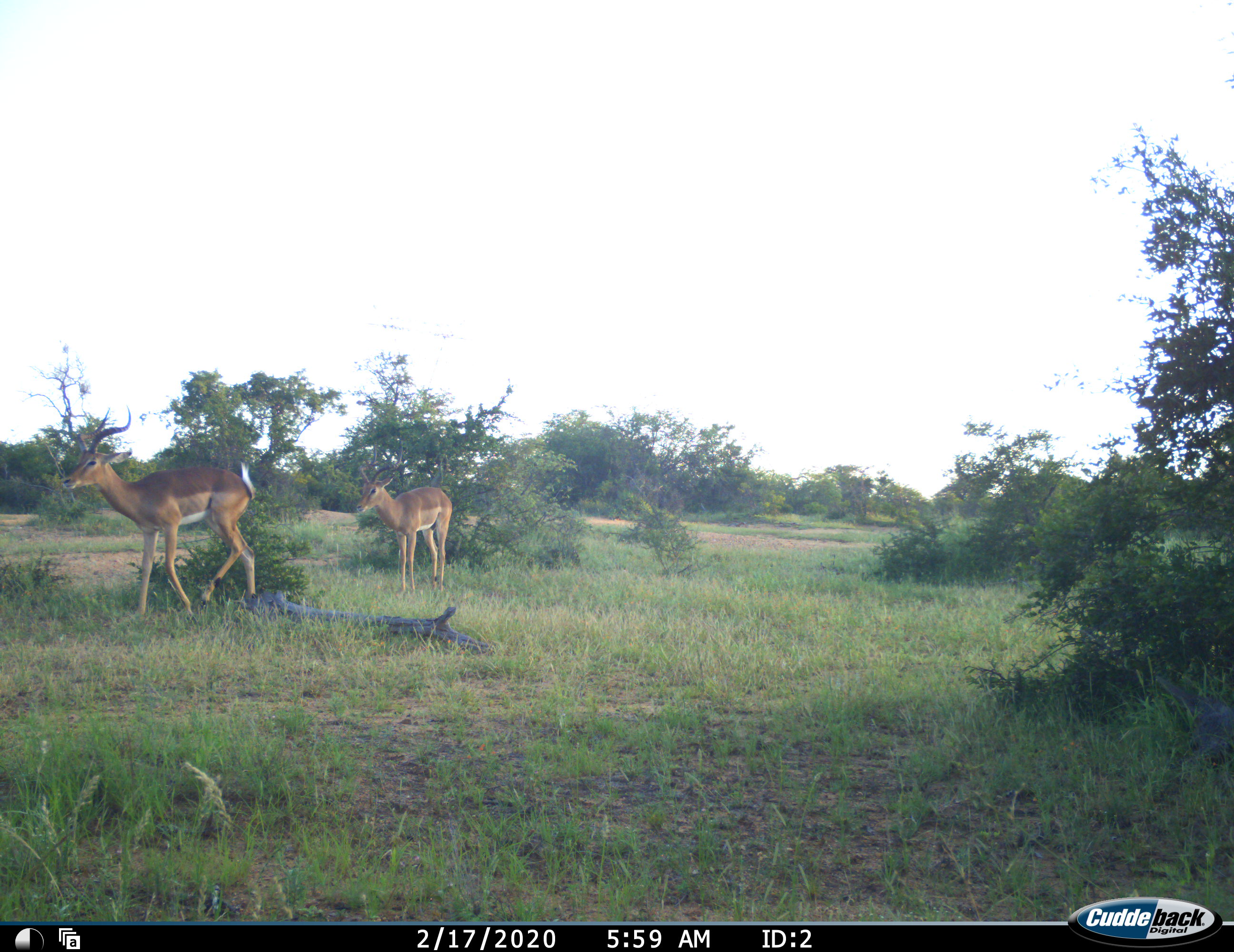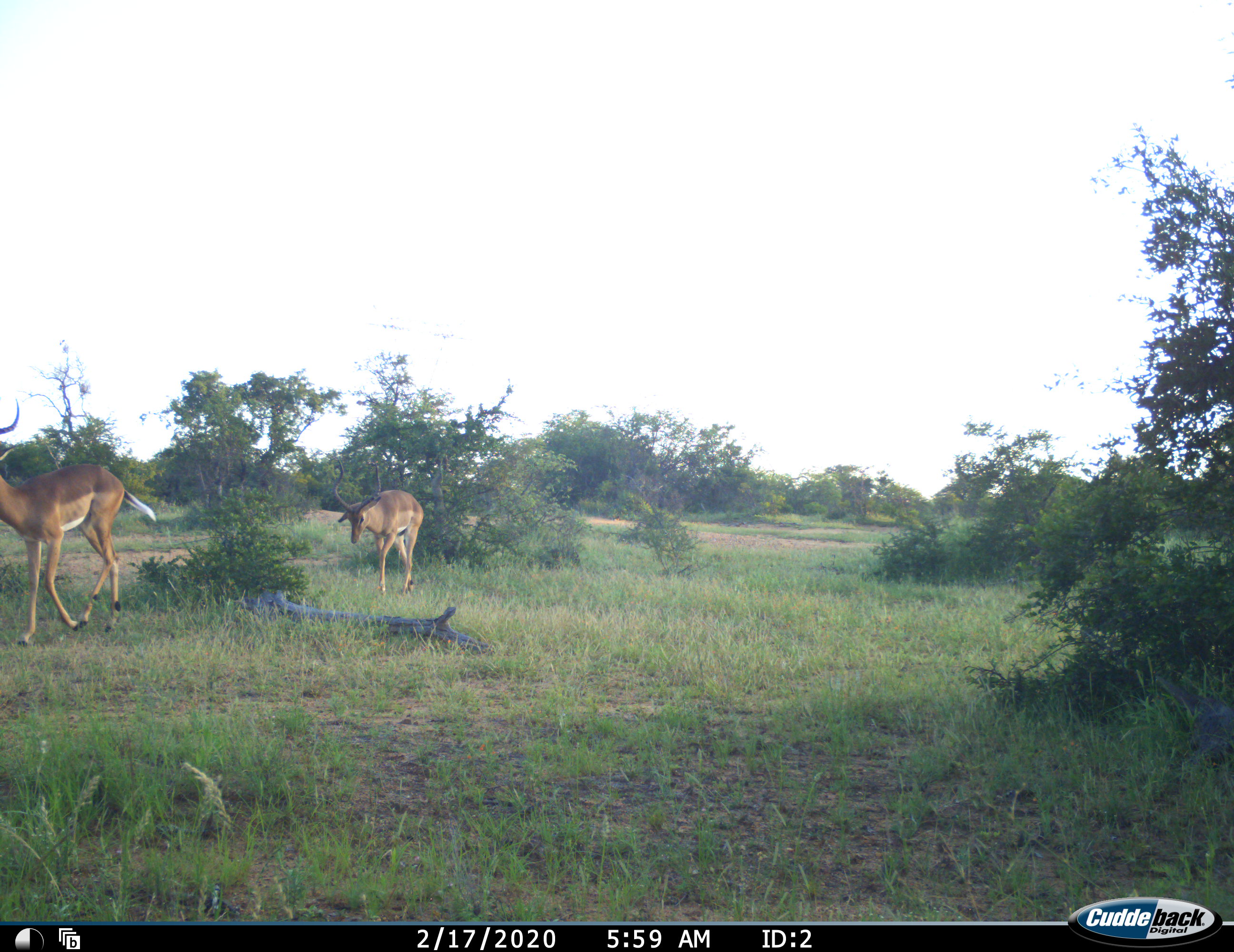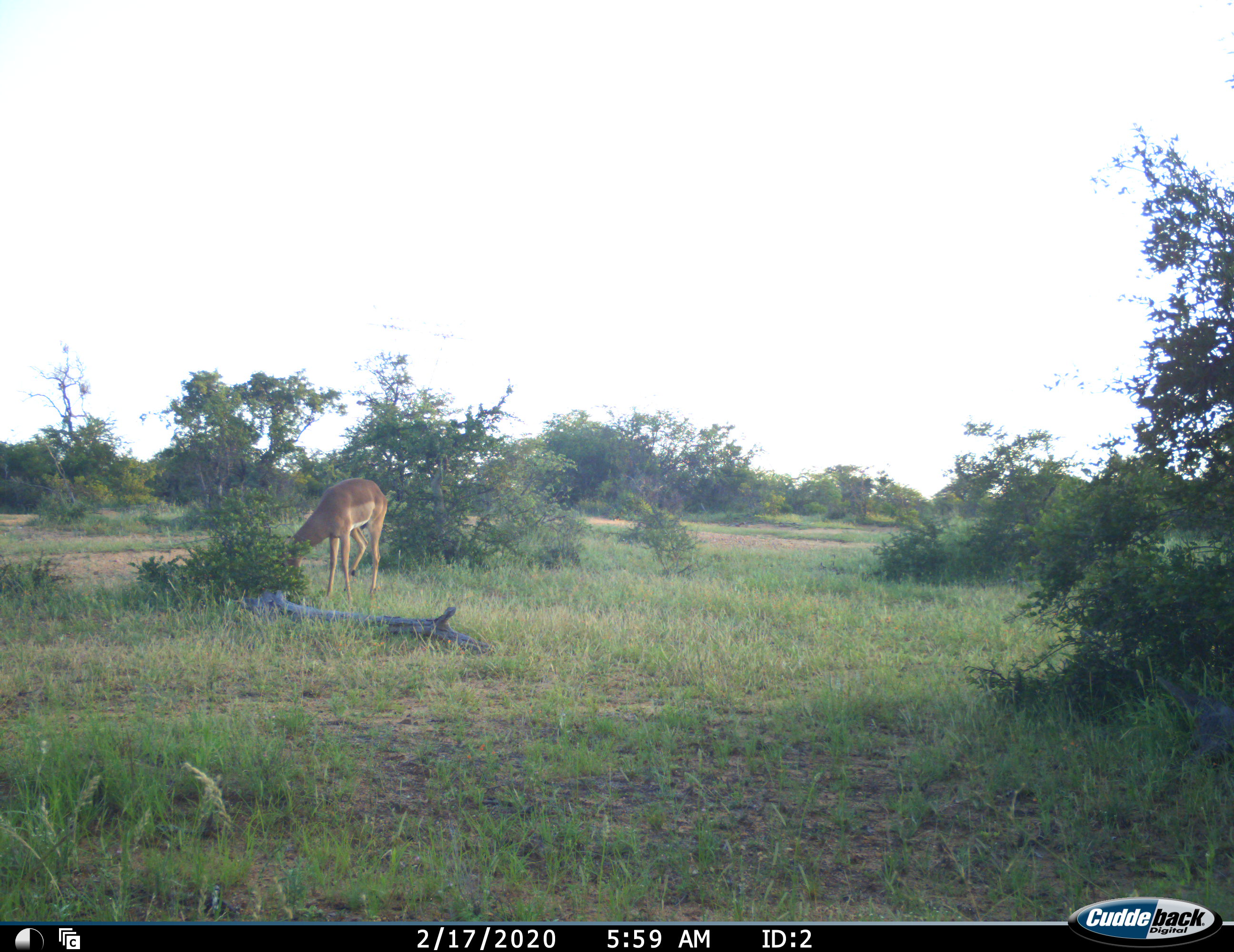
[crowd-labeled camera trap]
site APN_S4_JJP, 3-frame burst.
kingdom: Animalia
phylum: Chordata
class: Mammalia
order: Artiodactyla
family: Bovidae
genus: Aepyceros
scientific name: Aepyceros melampus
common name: impala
Impala (Aepyceros melampus), count 2. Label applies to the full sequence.